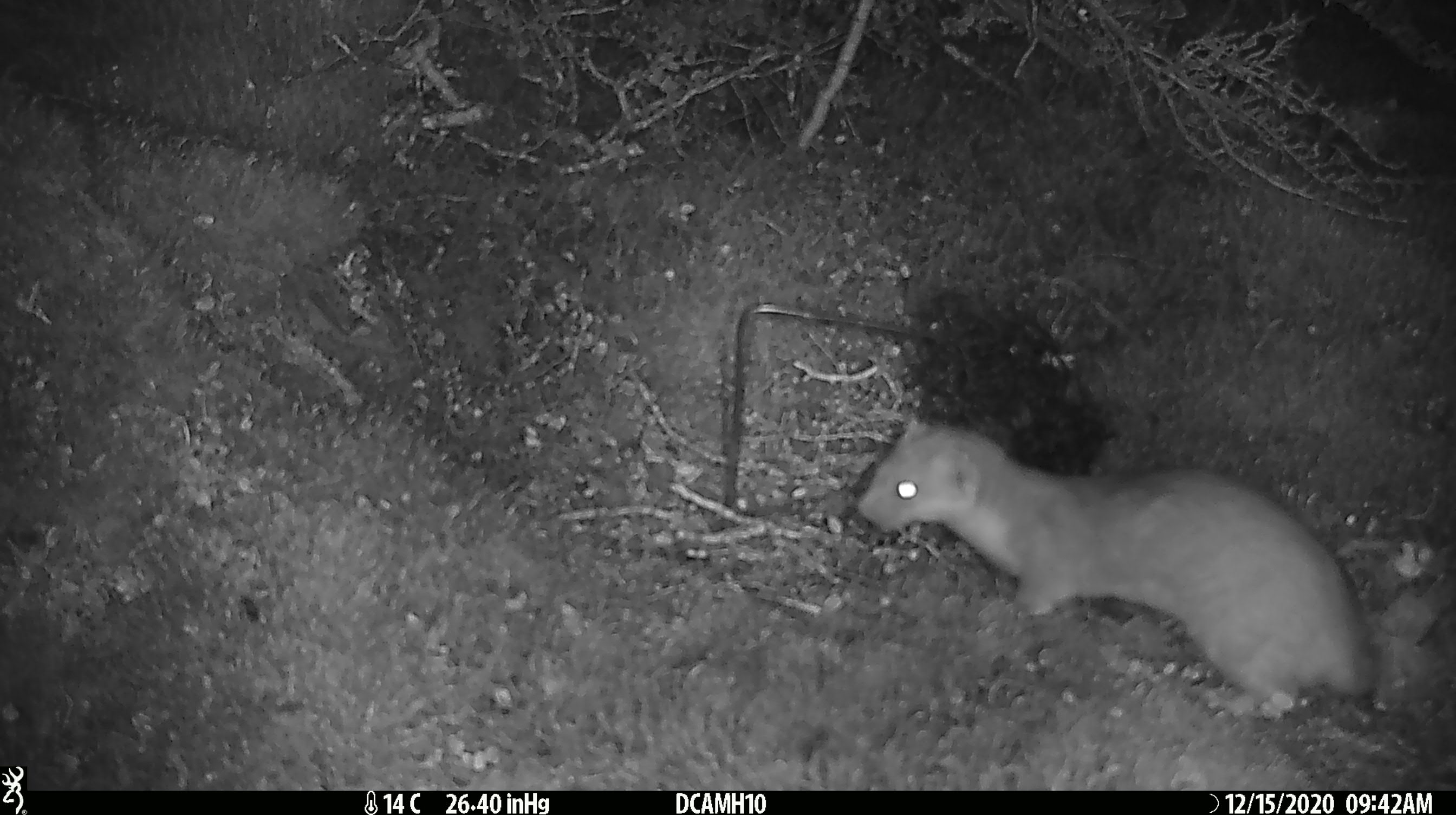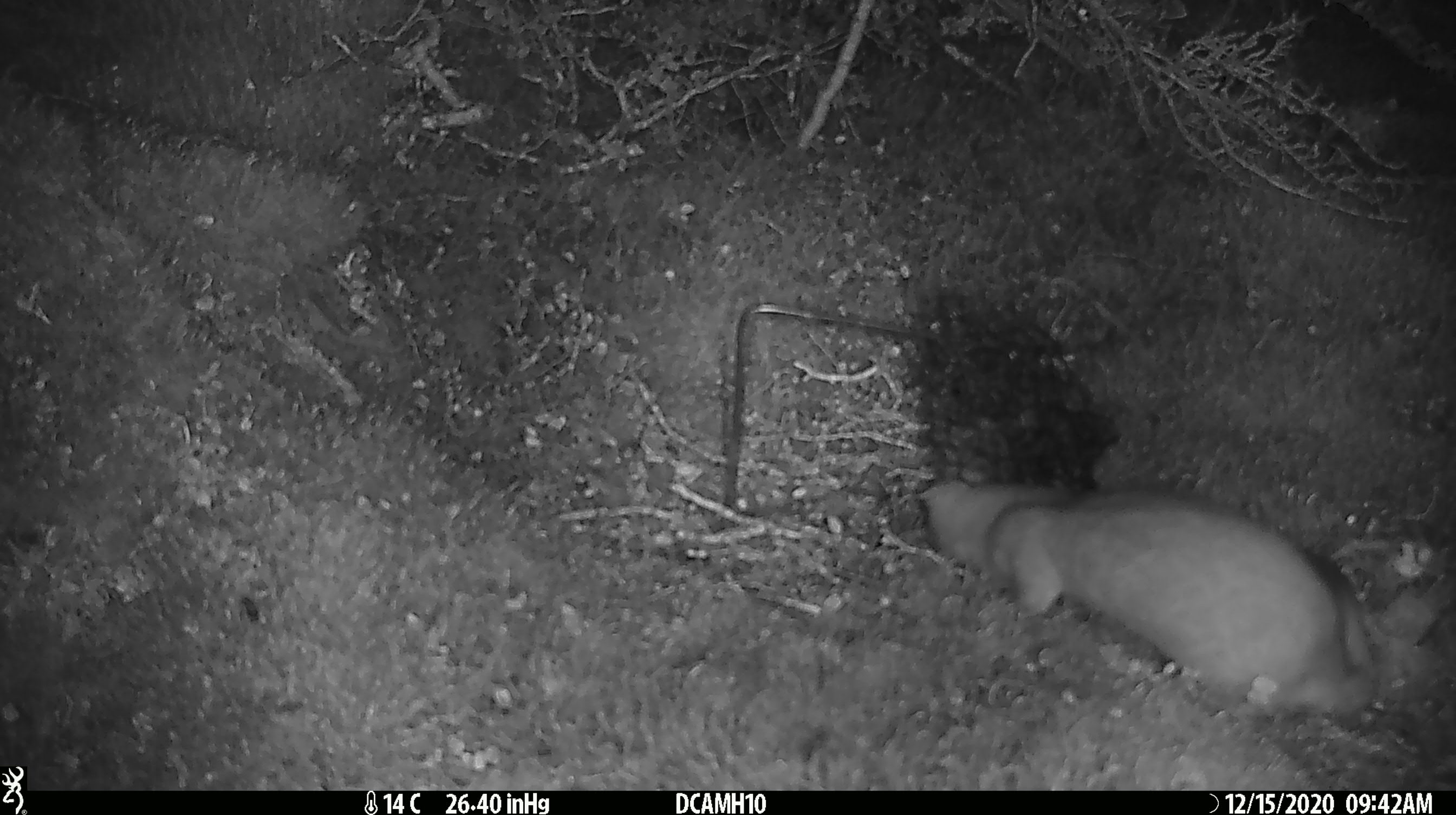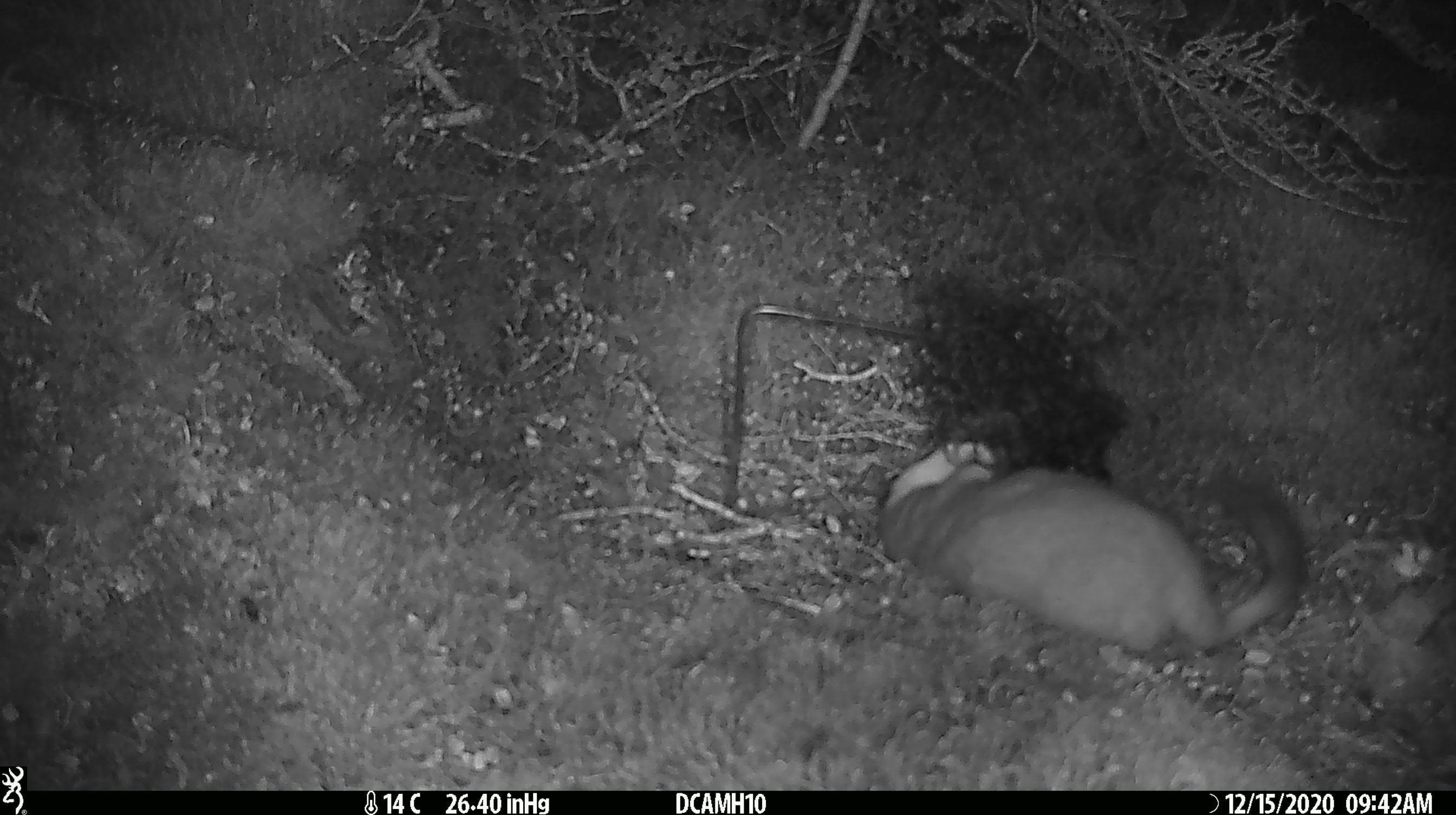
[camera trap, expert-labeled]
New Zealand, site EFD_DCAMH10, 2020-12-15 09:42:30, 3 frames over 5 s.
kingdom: Animalia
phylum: Chordata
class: Mammalia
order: Carnivora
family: Mustelidae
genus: Mustela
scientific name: Mustela erminea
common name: stoat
Stoat (Mustela erminea).